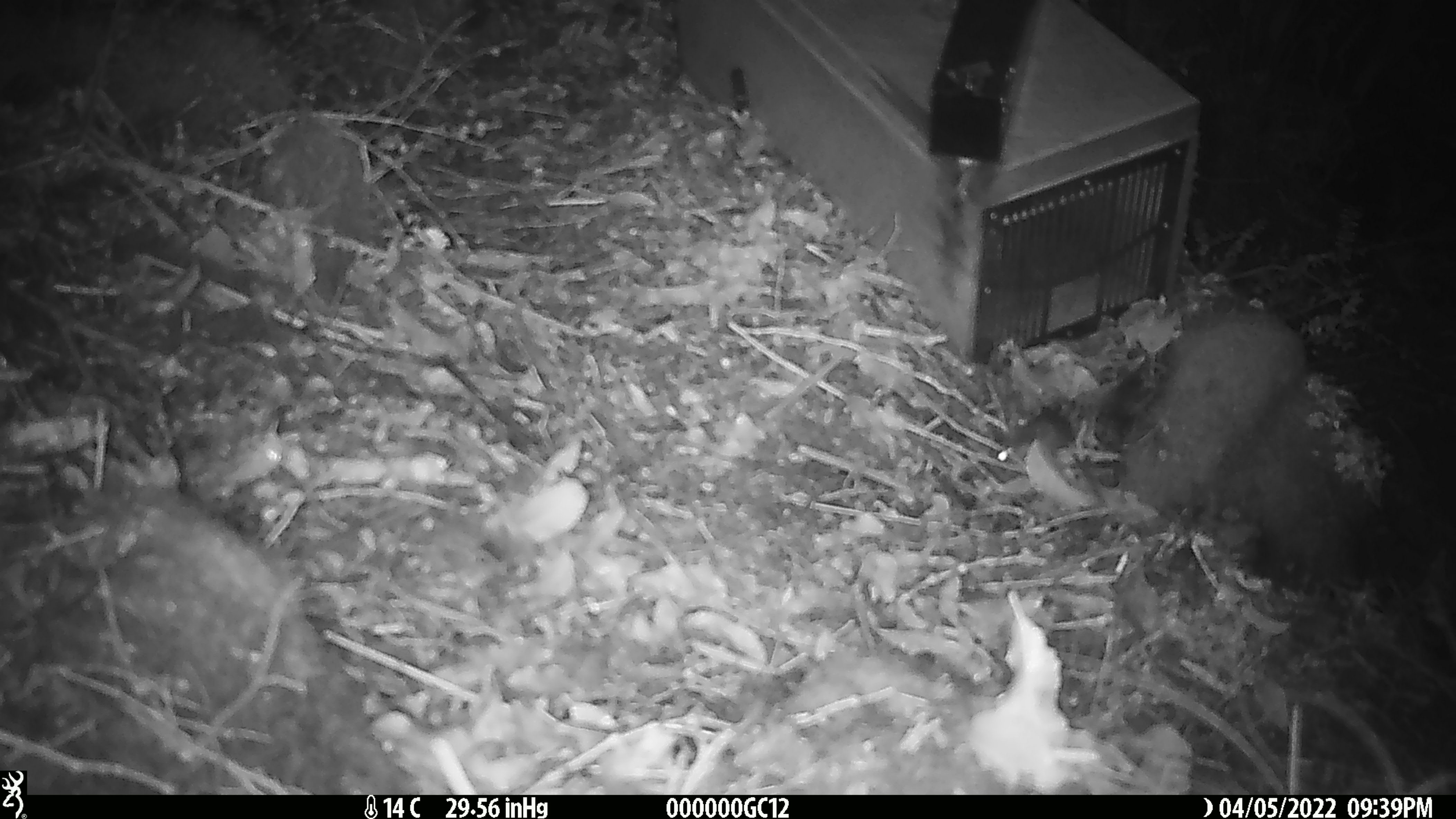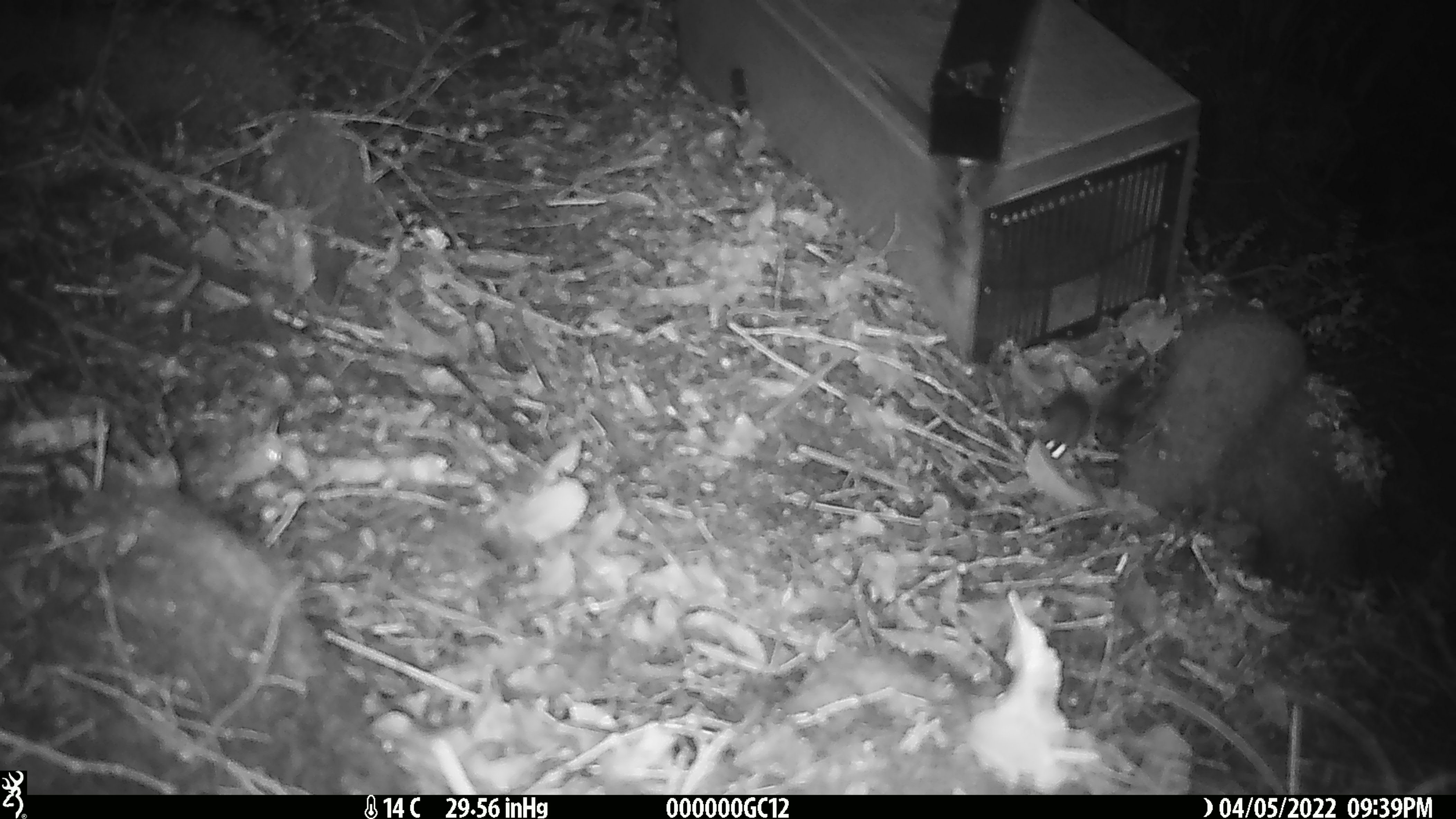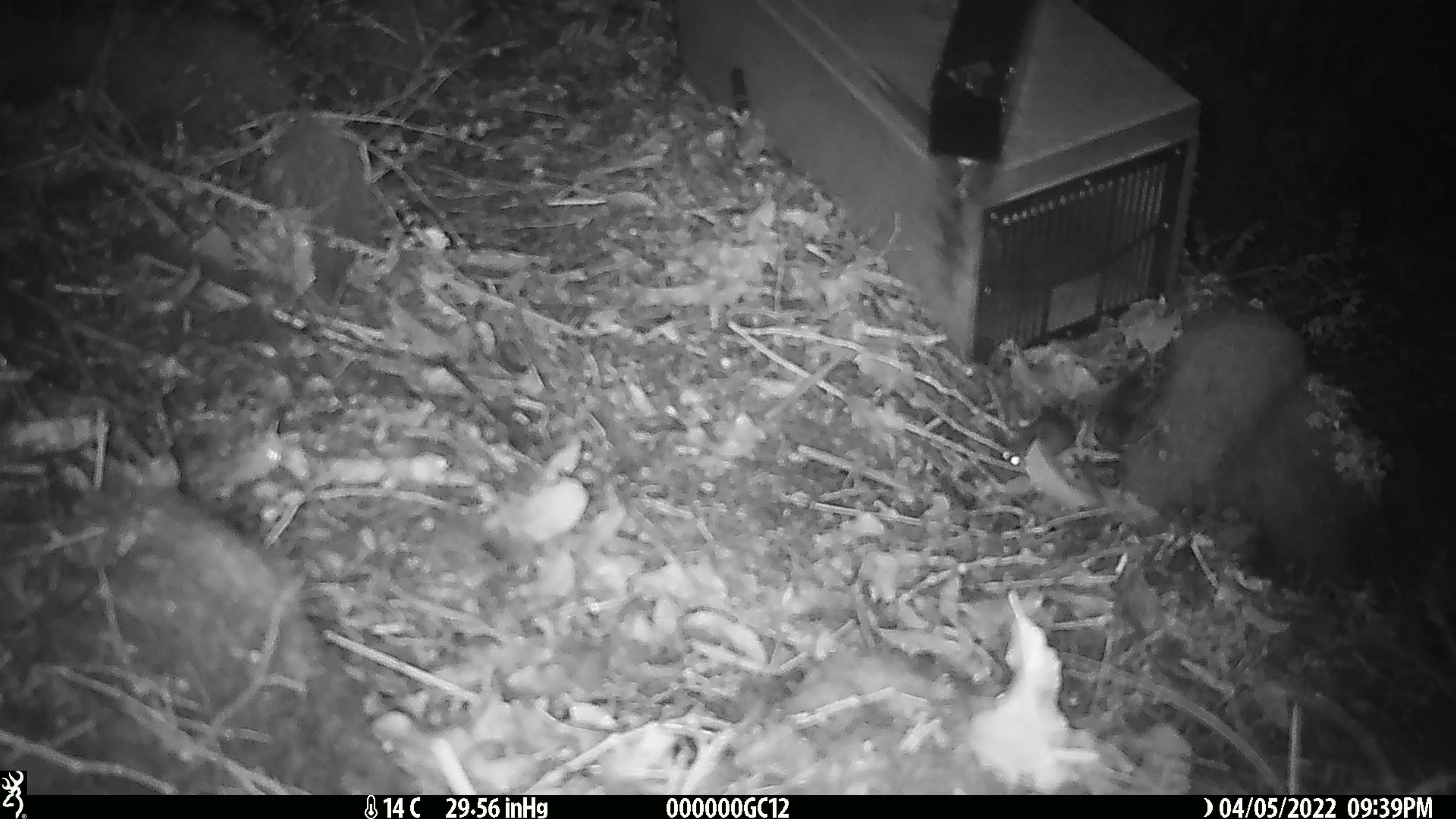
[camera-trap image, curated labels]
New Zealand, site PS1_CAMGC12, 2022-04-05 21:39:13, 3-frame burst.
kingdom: Animalia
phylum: Chordata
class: Mammalia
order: Rodentia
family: Muridae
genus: Mus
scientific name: Mus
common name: mouse